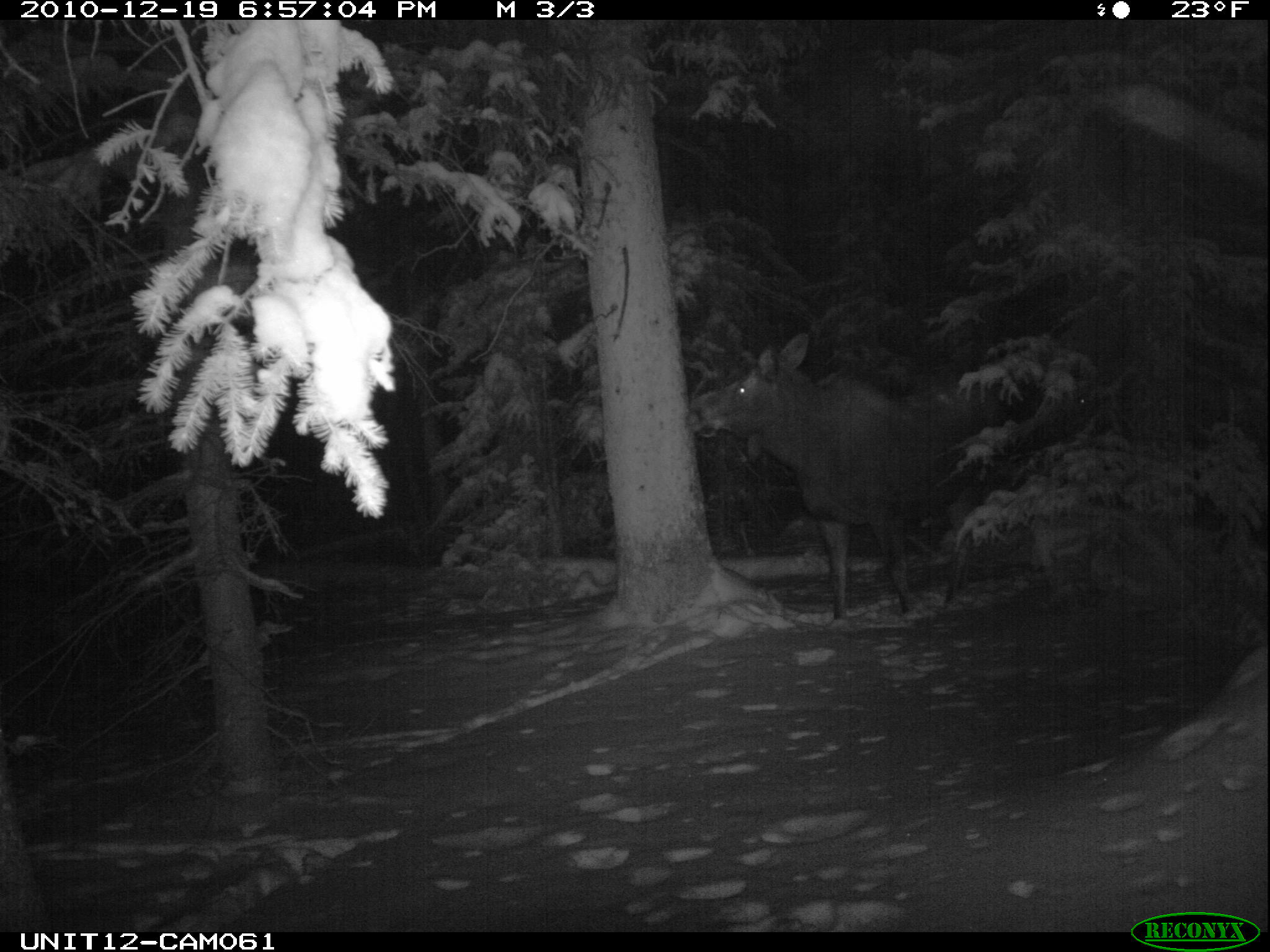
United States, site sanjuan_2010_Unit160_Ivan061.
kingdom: Animalia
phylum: Chordata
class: Mammalia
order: Artiodactyla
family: Cervidae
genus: Alces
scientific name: Alces alces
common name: moose